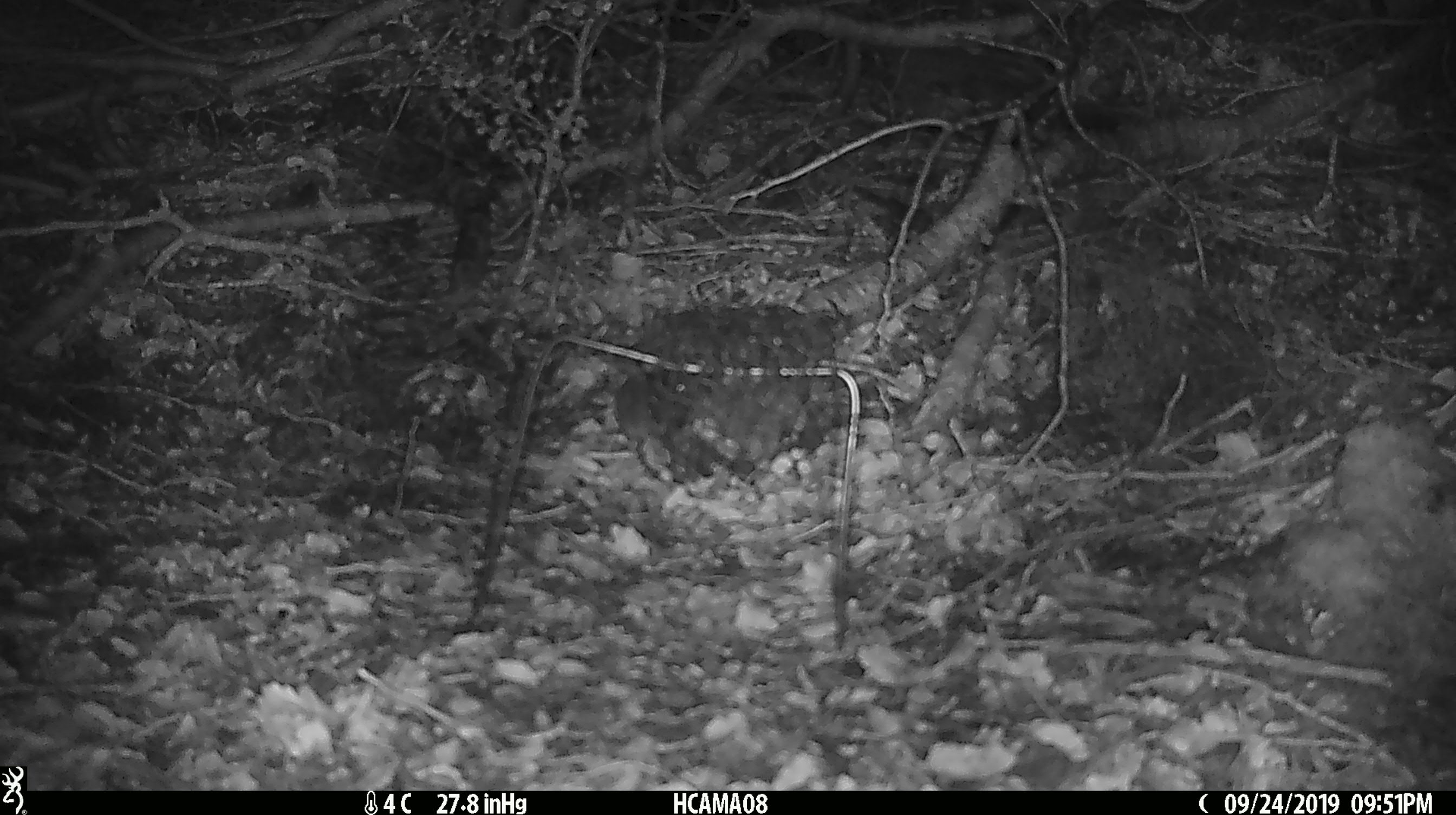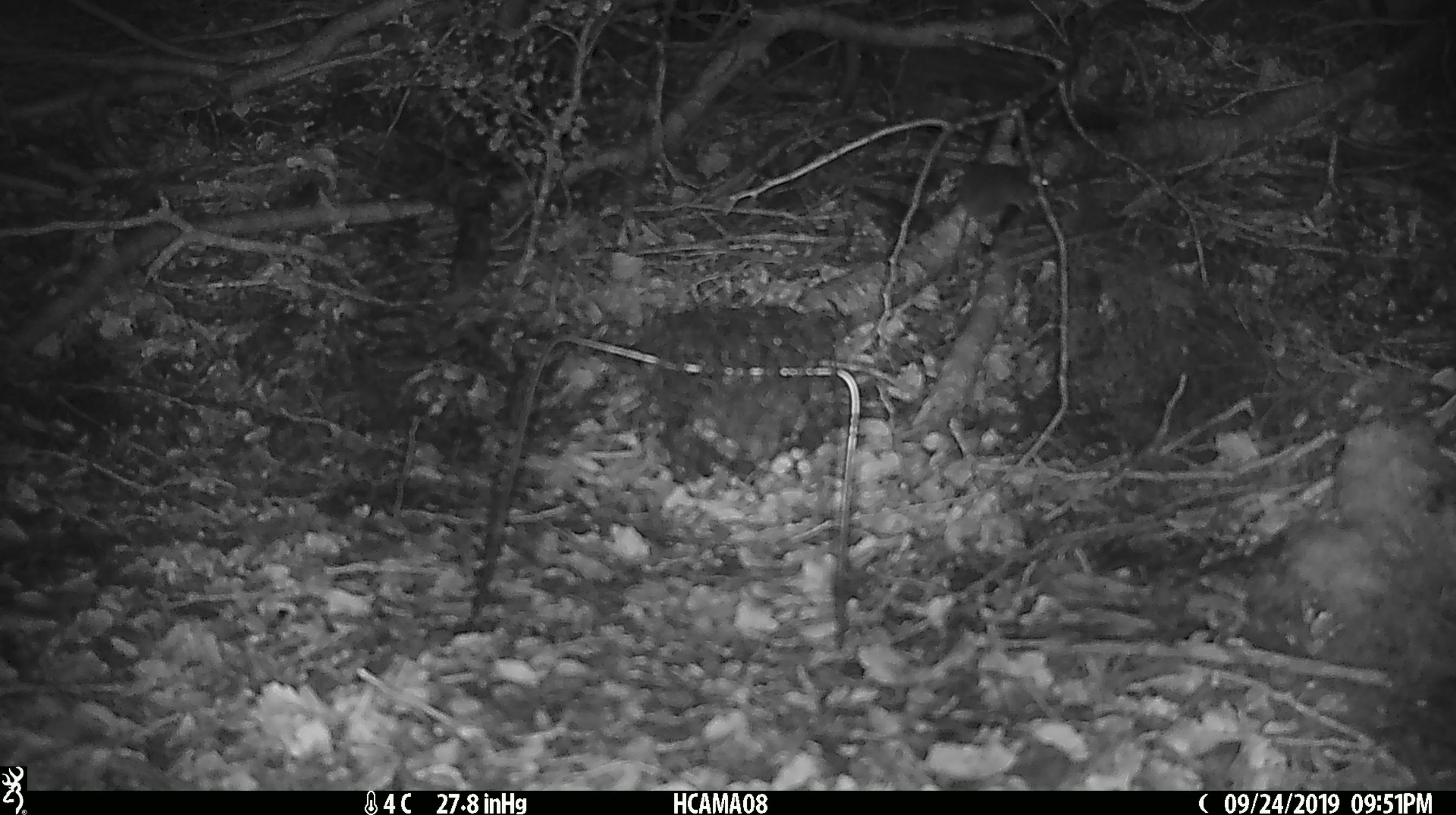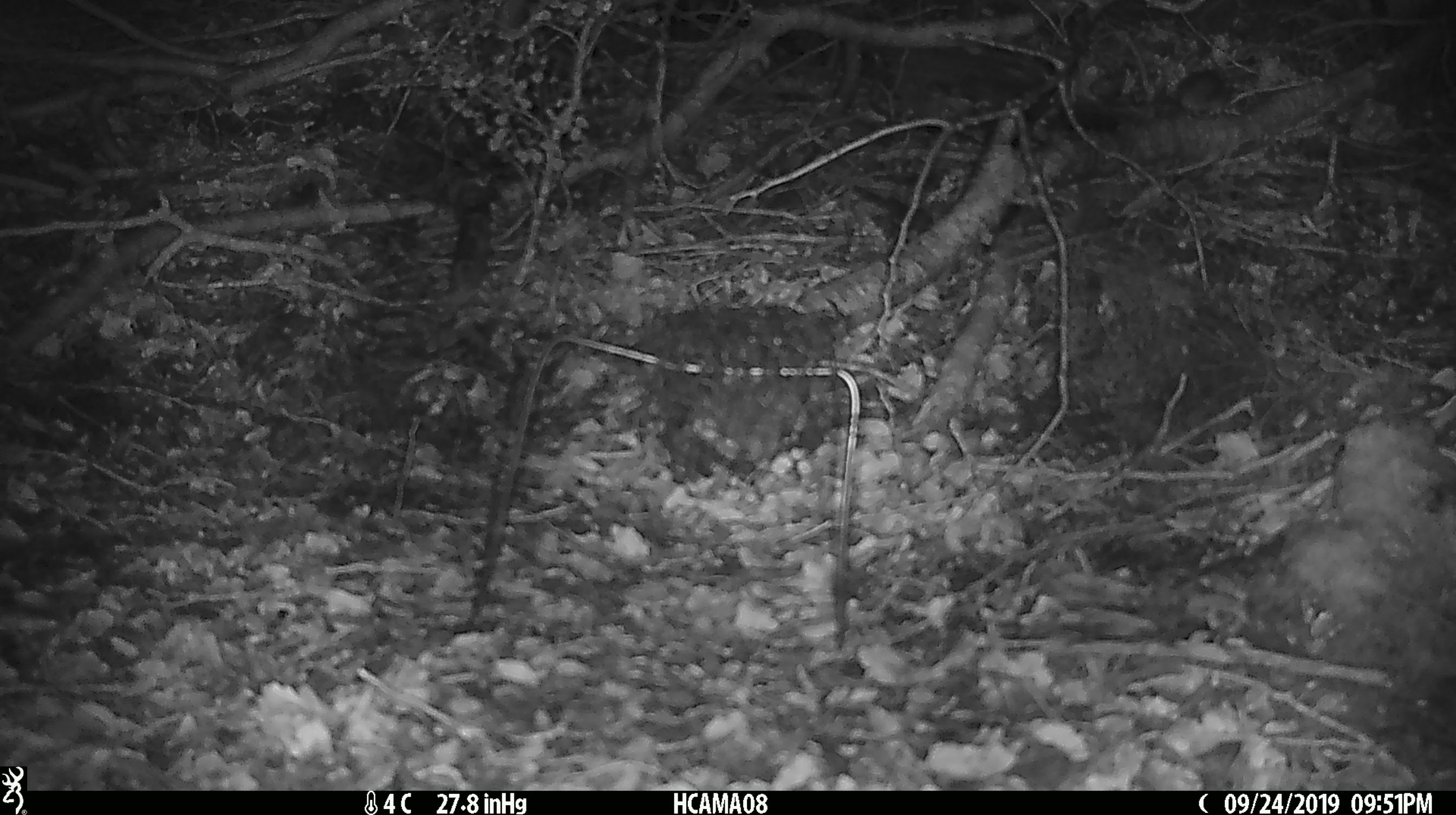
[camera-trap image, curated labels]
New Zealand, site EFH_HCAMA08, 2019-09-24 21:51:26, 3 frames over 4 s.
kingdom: Animalia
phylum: Chordata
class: Mammalia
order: Rodentia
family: Muridae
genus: Mus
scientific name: Mus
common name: mouse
Mouse (Mus).